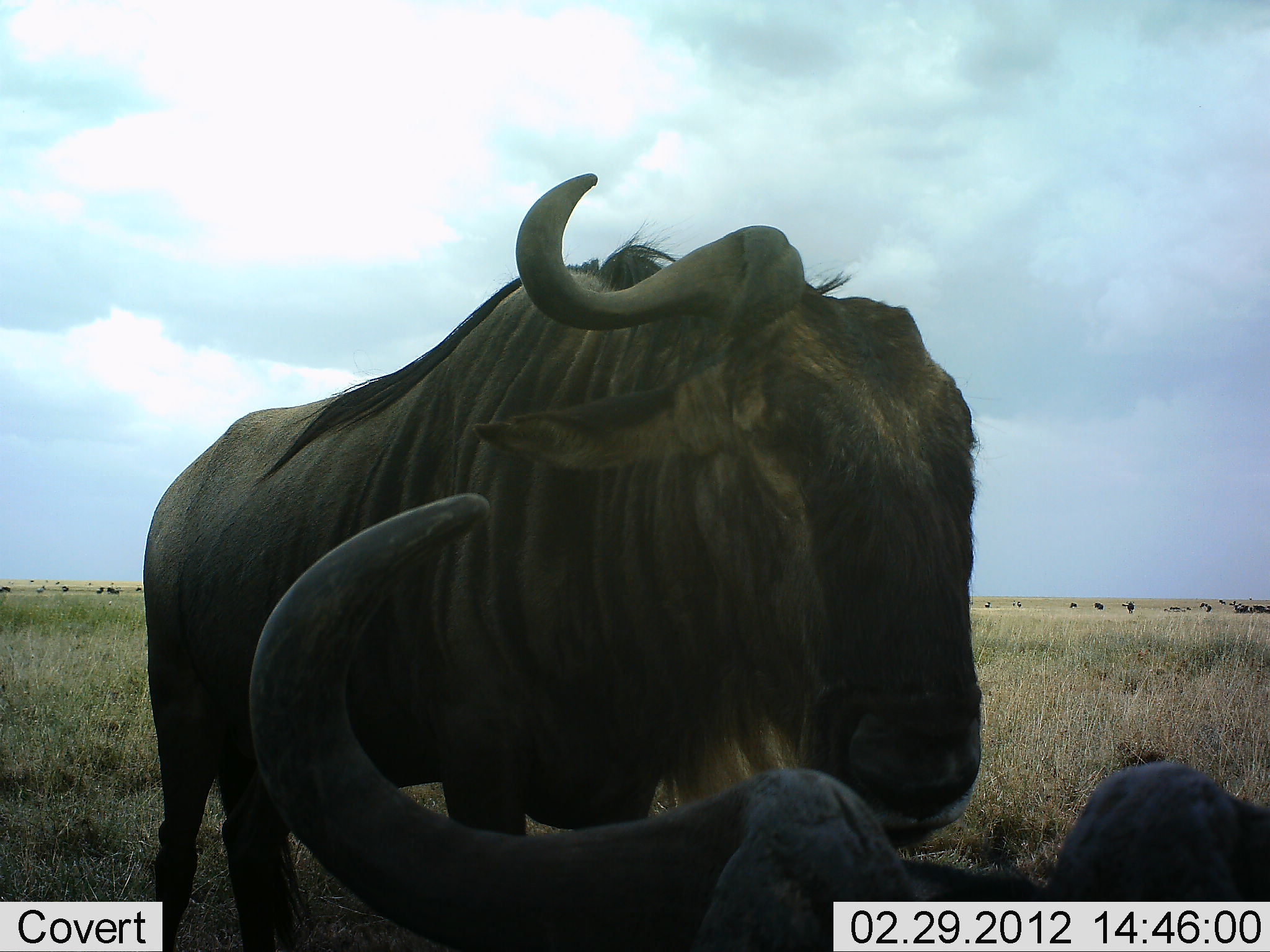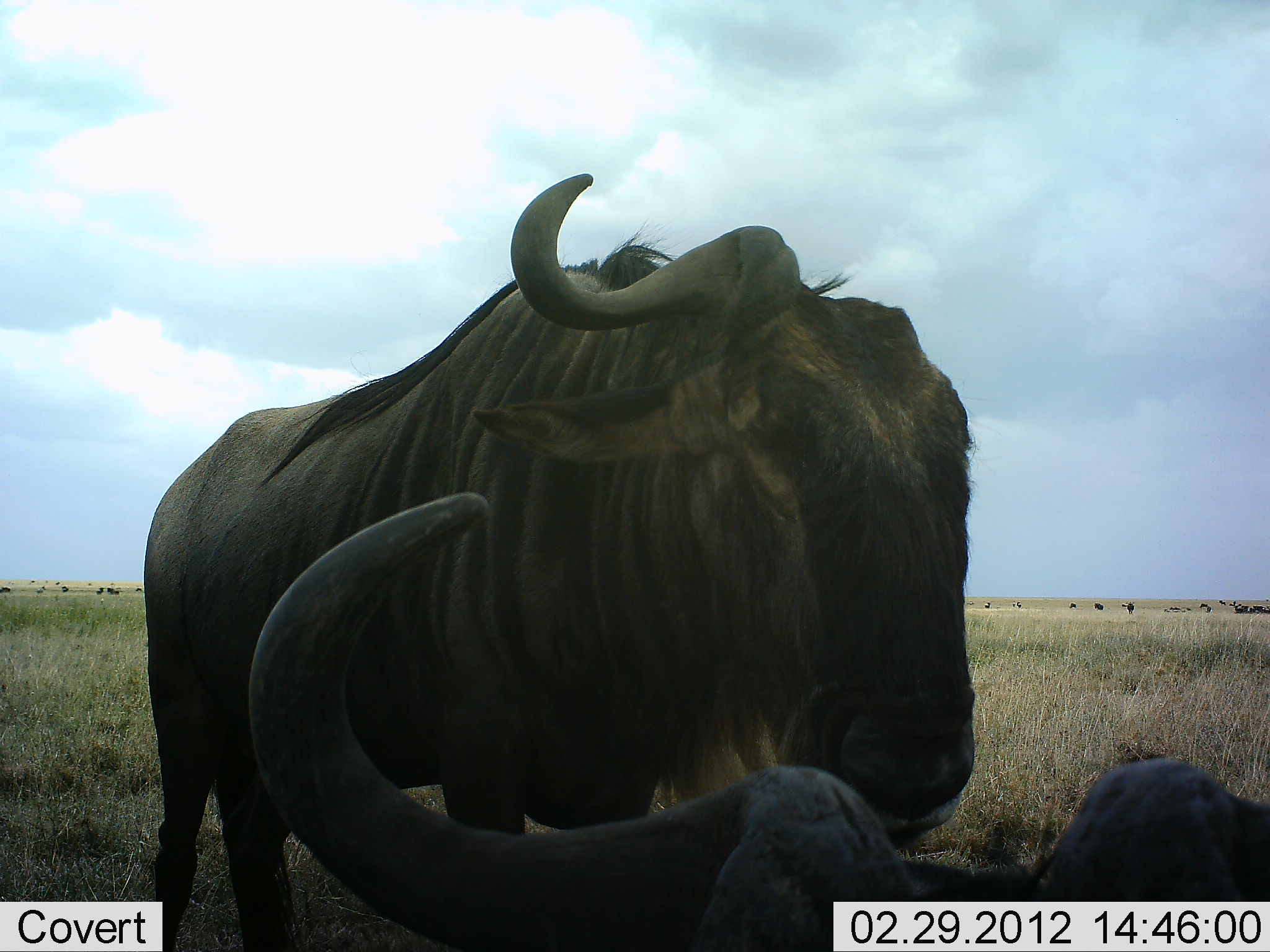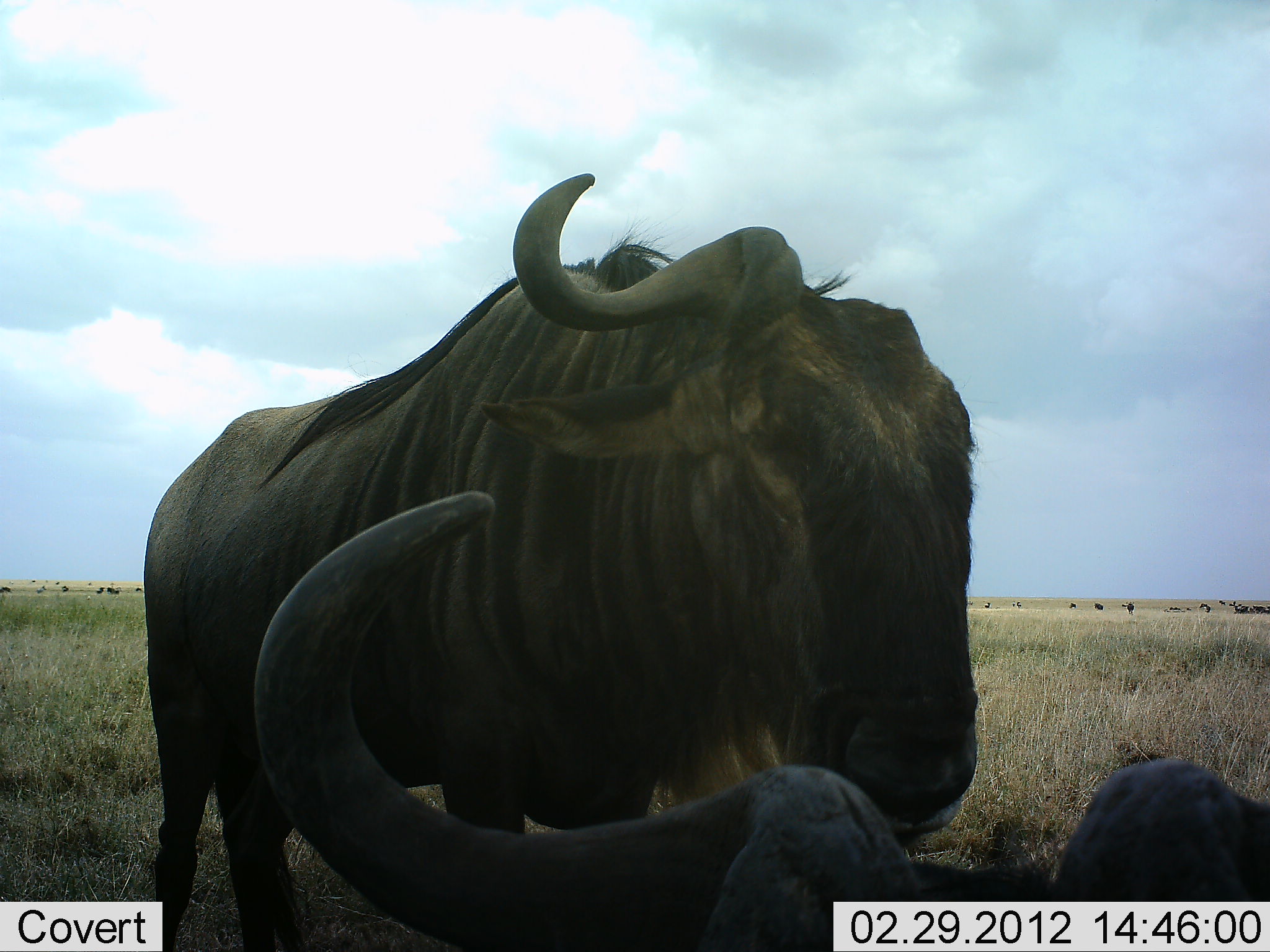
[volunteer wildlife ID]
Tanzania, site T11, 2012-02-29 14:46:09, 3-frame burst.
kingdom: Animalia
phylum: Chordata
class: Mammalia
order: Artiodactyla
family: Bovidae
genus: Connochaetes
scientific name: Connochaetes taurinus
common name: blue wildebeest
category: wildebeest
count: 2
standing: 84%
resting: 84%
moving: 0%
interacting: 0%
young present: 0%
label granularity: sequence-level